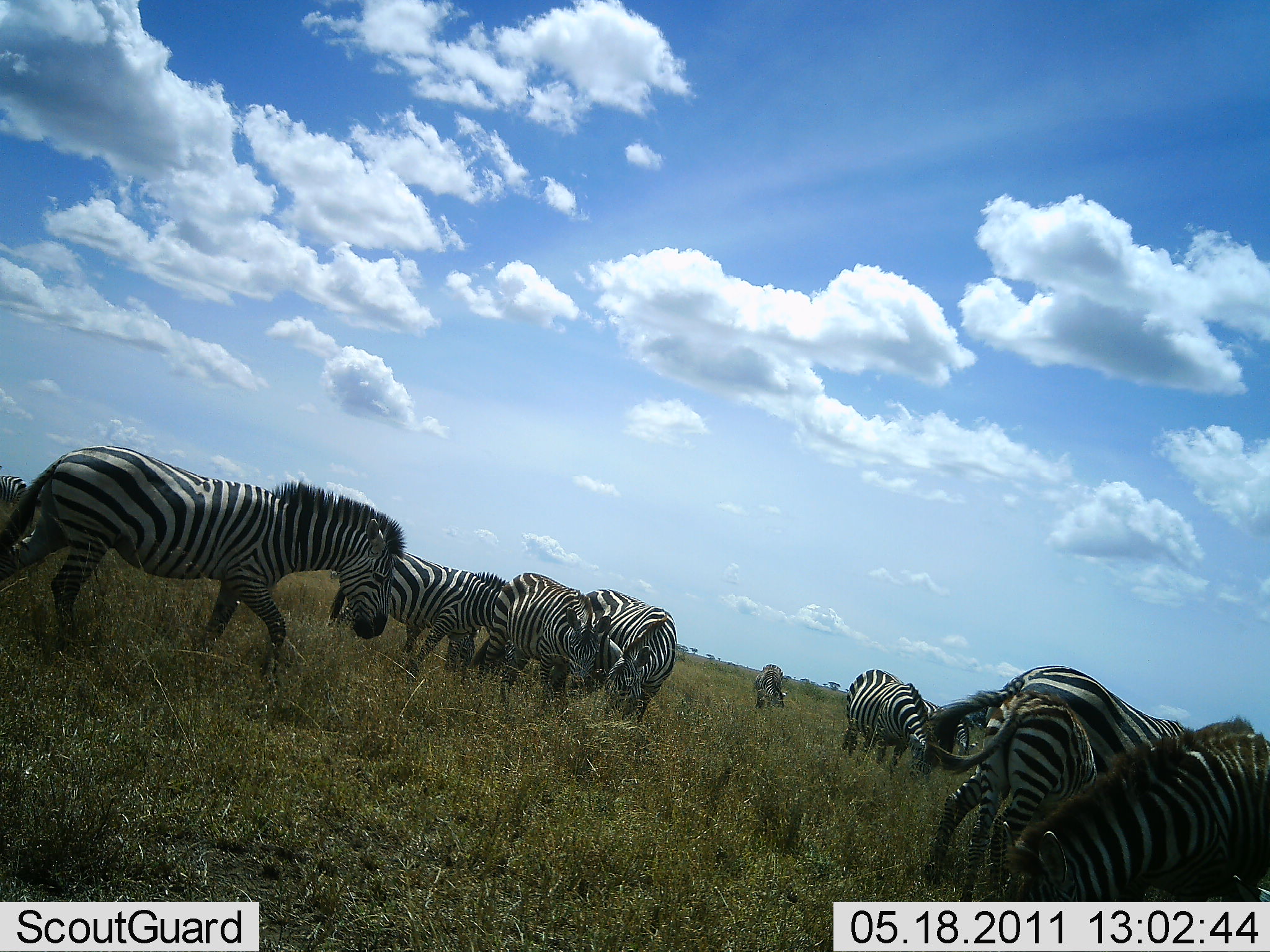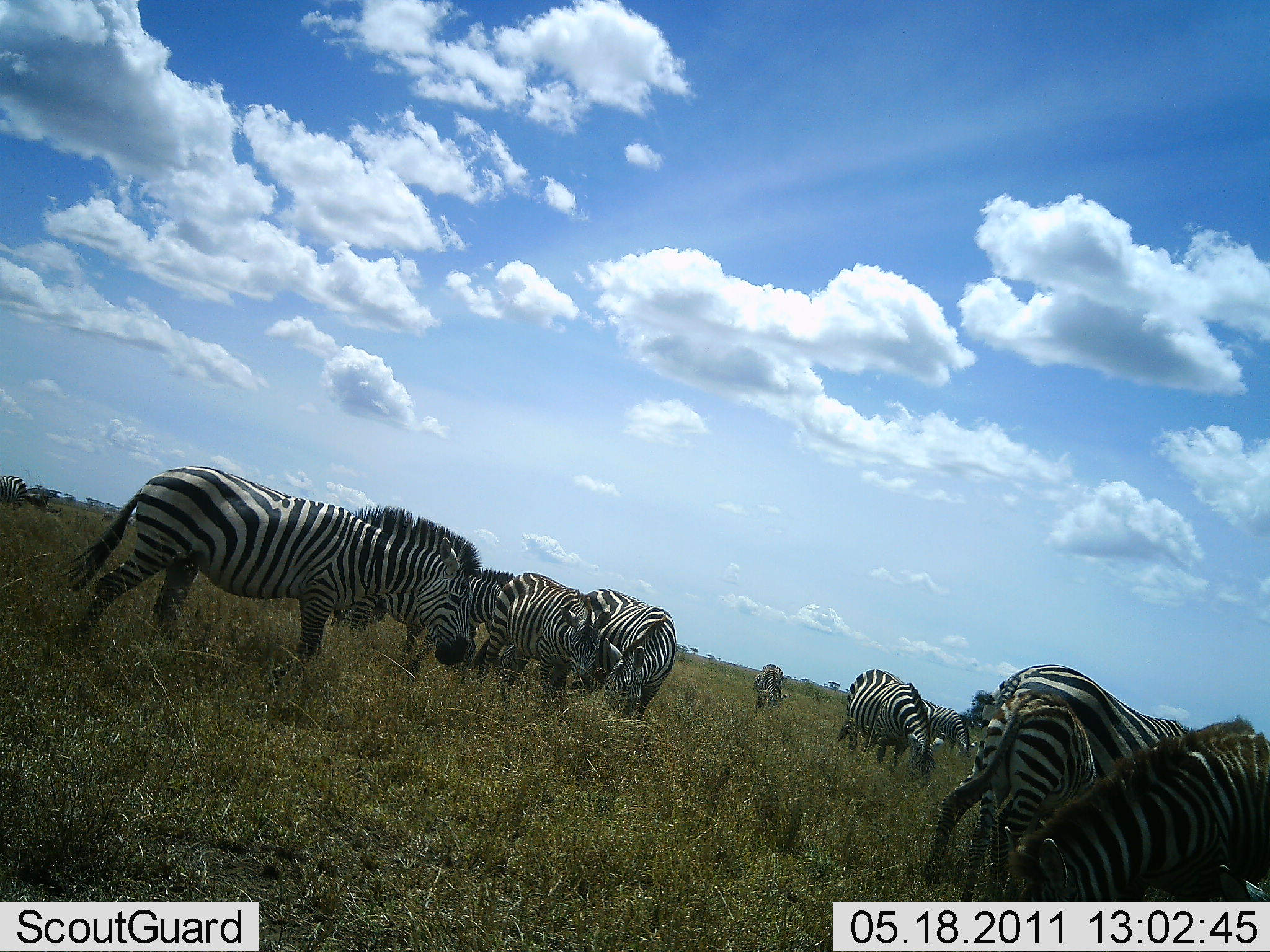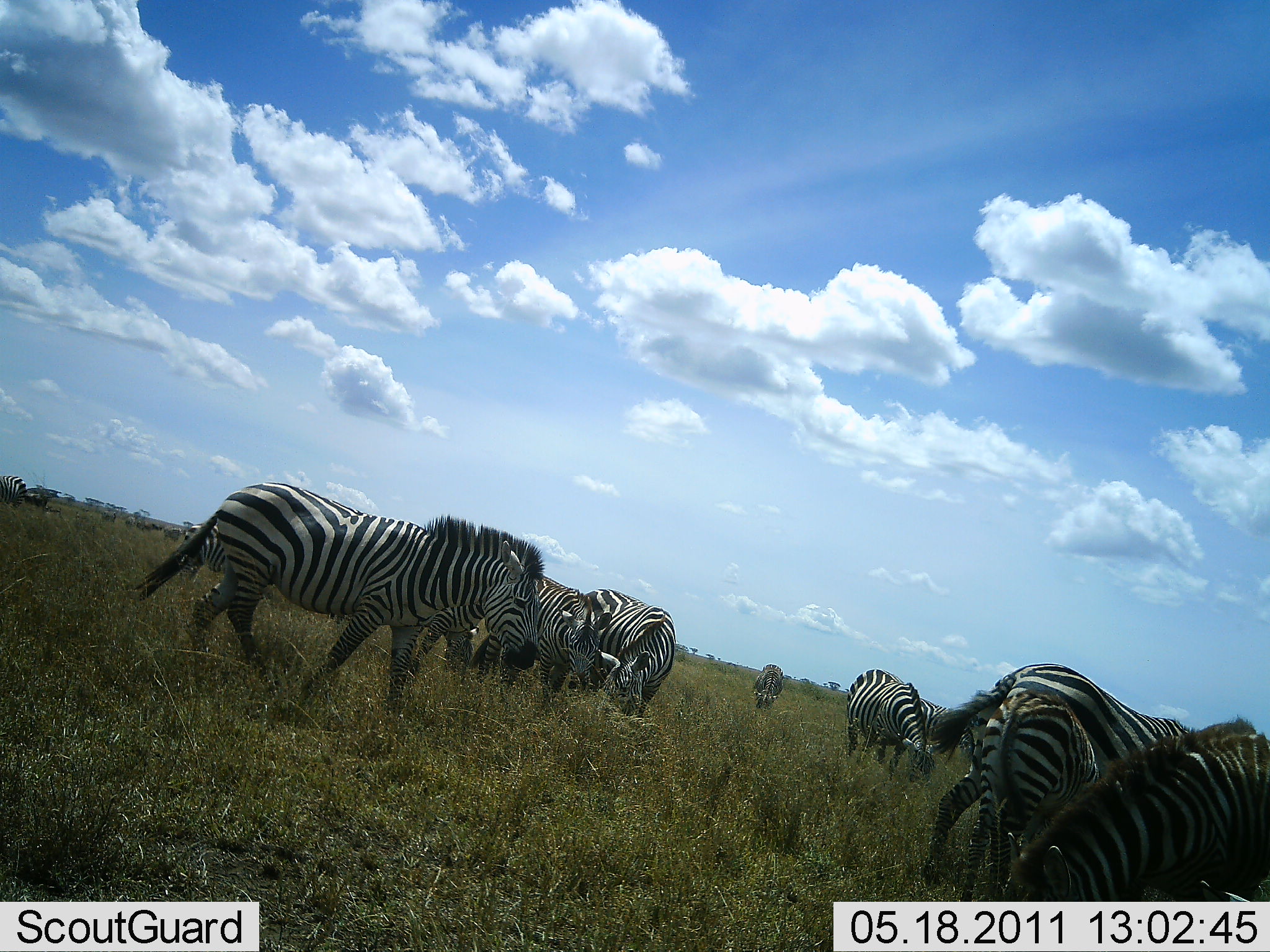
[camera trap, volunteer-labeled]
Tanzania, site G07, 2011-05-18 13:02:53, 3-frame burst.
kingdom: Animalia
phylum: Chordata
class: Mammalia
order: Perissodactyla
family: Equidae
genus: Equus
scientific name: Equus quagga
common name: plains zebra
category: zebra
Zebra (plains zebra) (Equus quagga), count 9. Behavior (volunteer vote fractions): standing 30%, resting 10%, moving 70%, interacting 10%. Young present (vote fraction): 10%. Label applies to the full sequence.